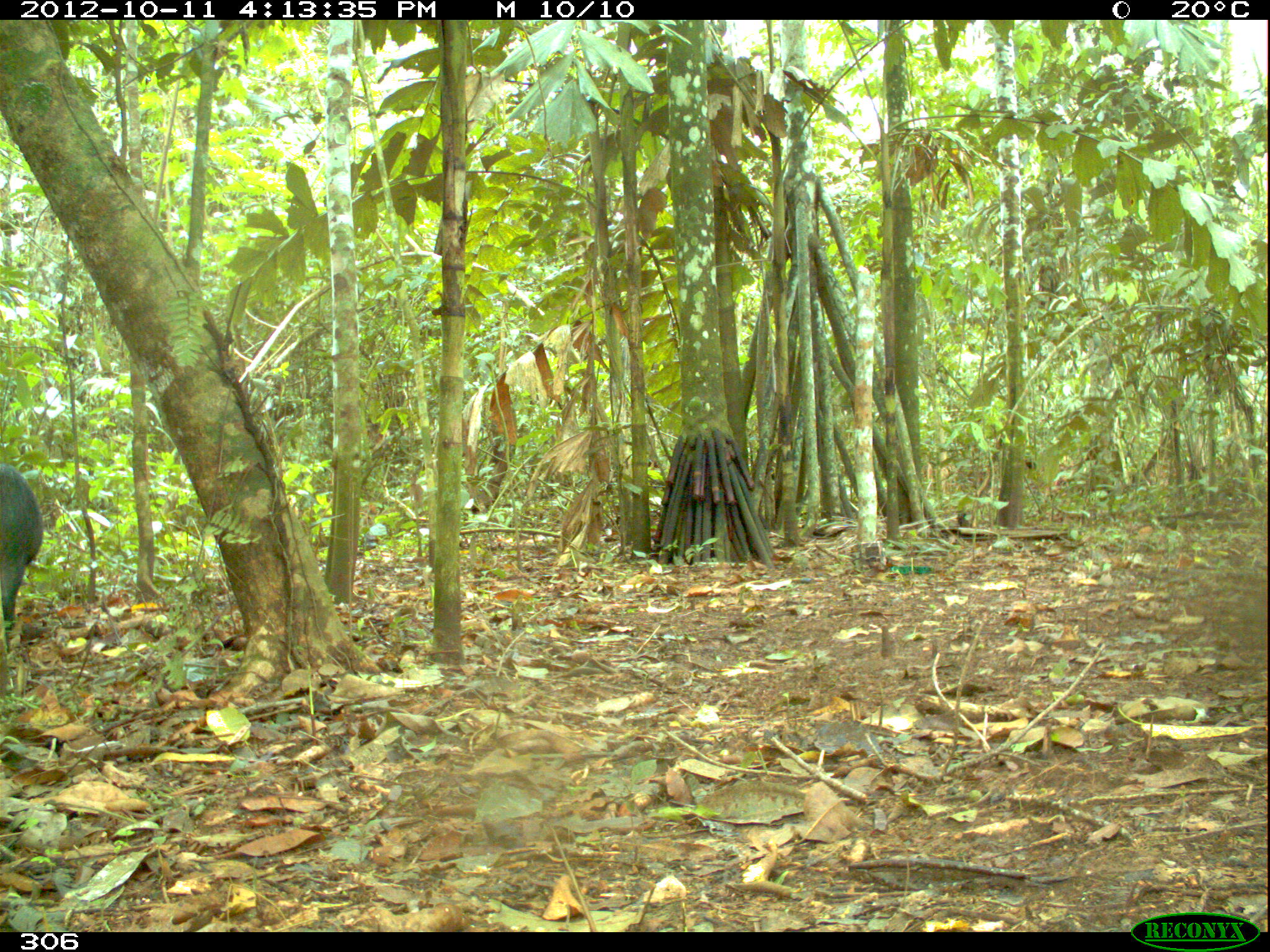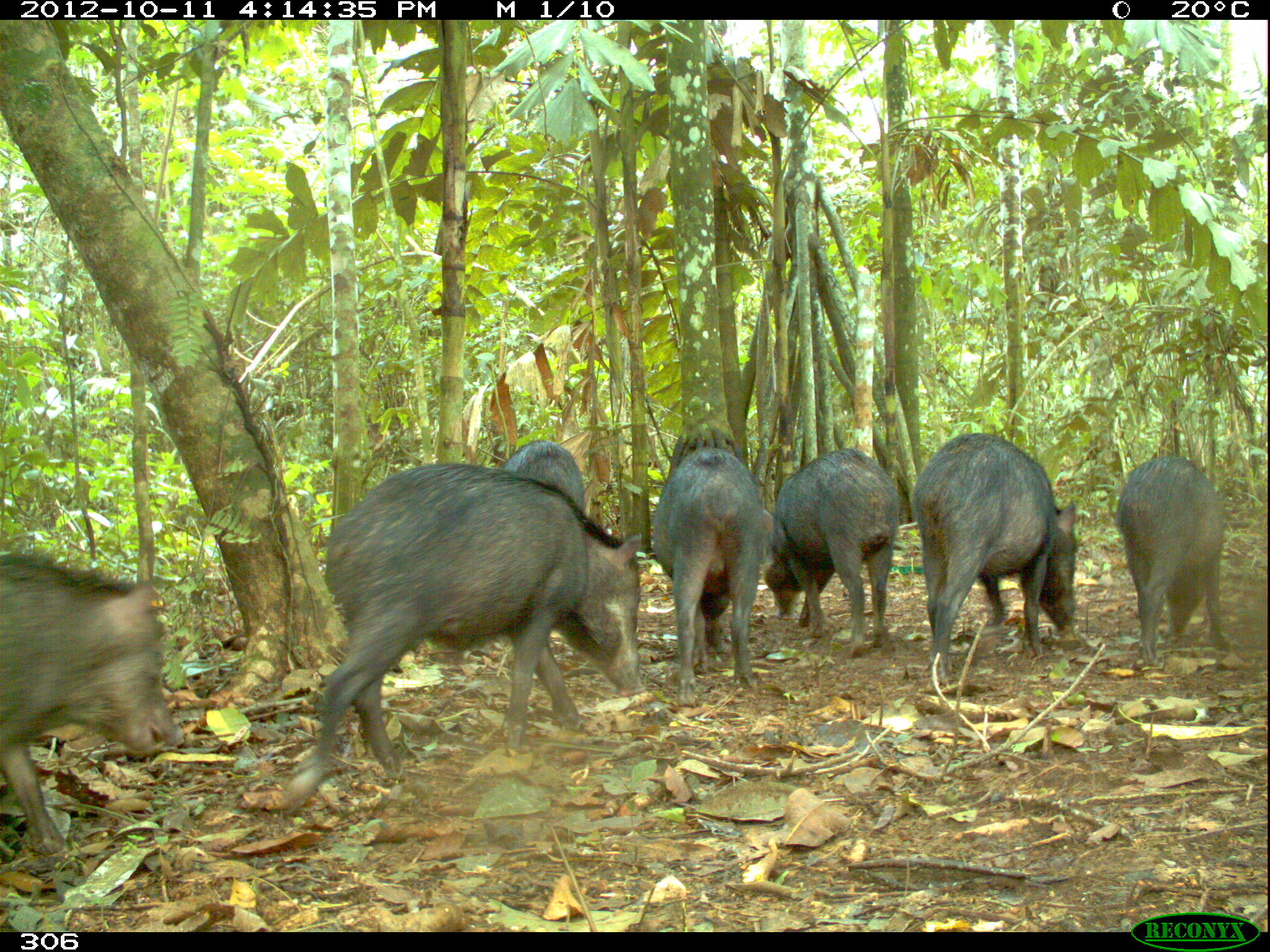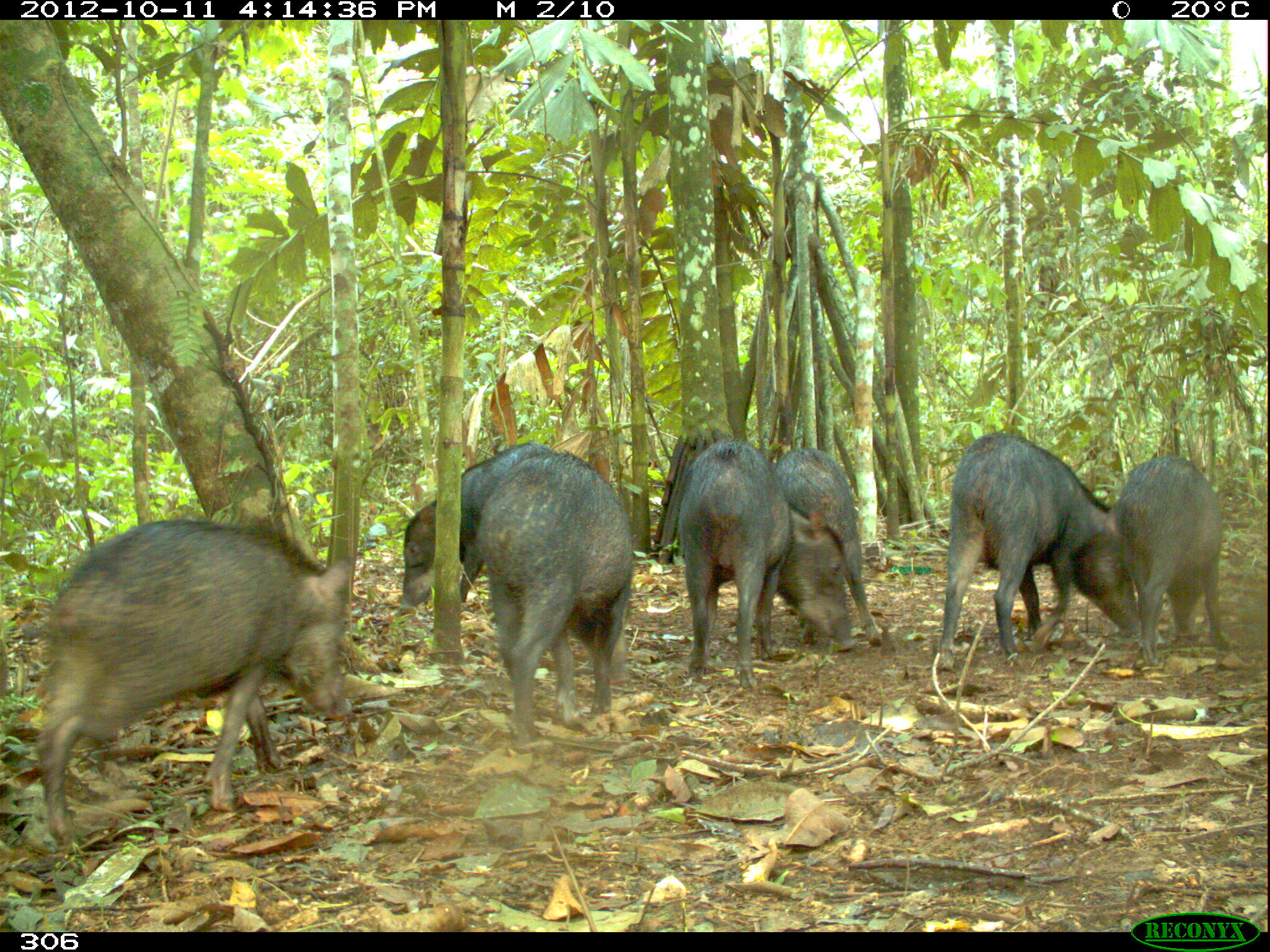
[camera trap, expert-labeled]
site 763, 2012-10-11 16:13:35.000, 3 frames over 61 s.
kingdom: Animalia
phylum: Chordata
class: Mammalia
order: Artiodactyla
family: Tayassuidae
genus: Tayassu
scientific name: Tayassu pecari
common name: white-lipped peccary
Tayassu pecari (white-lipped peccary).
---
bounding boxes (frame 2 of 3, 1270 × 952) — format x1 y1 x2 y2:
tayassu pecari: 283 464 641 812; 1 555 185 857; 914 432 1077 686; 645 446 772 706; 773 445 898 656; 1114 454 1226 665; 501 439 585 513